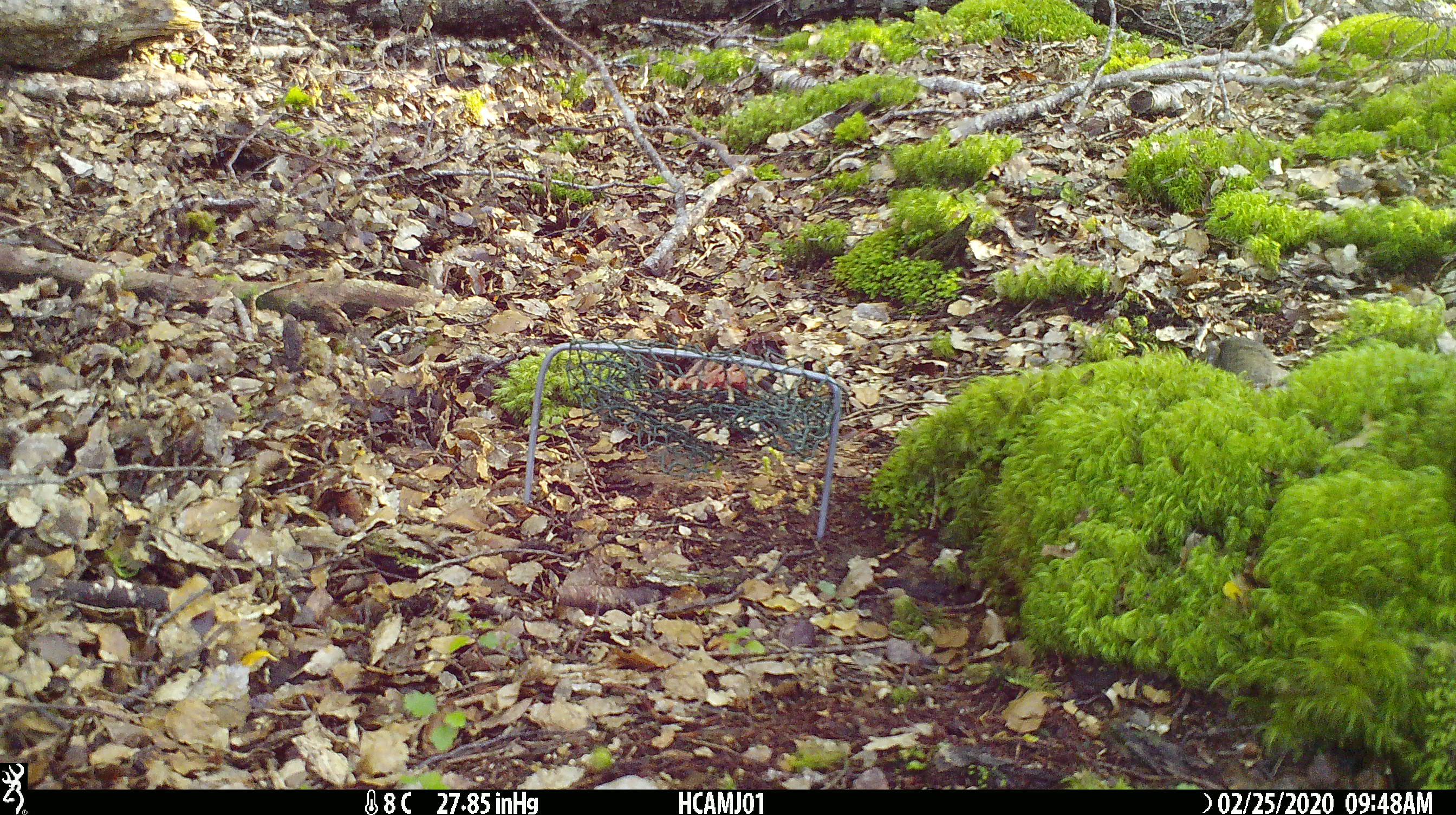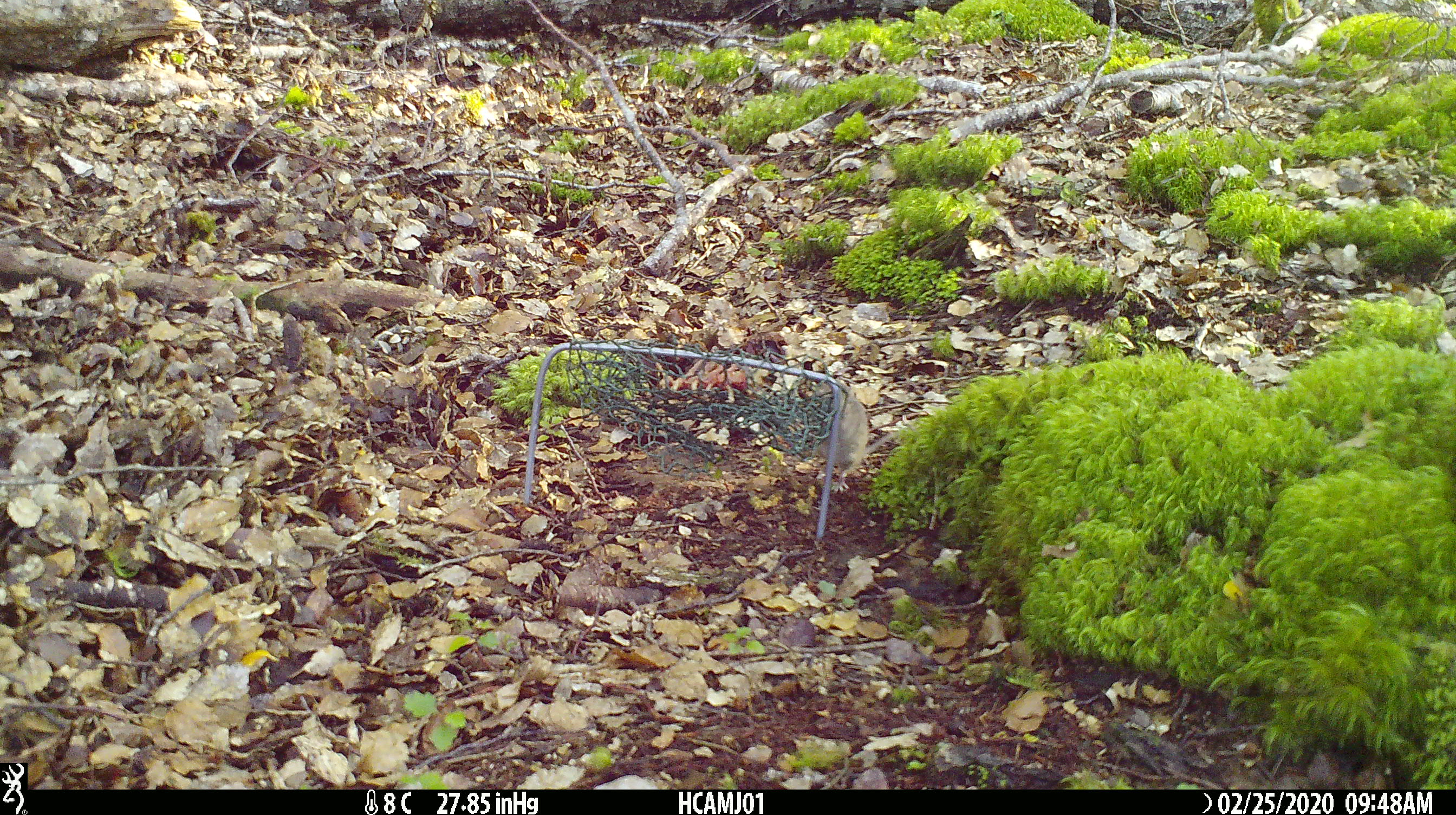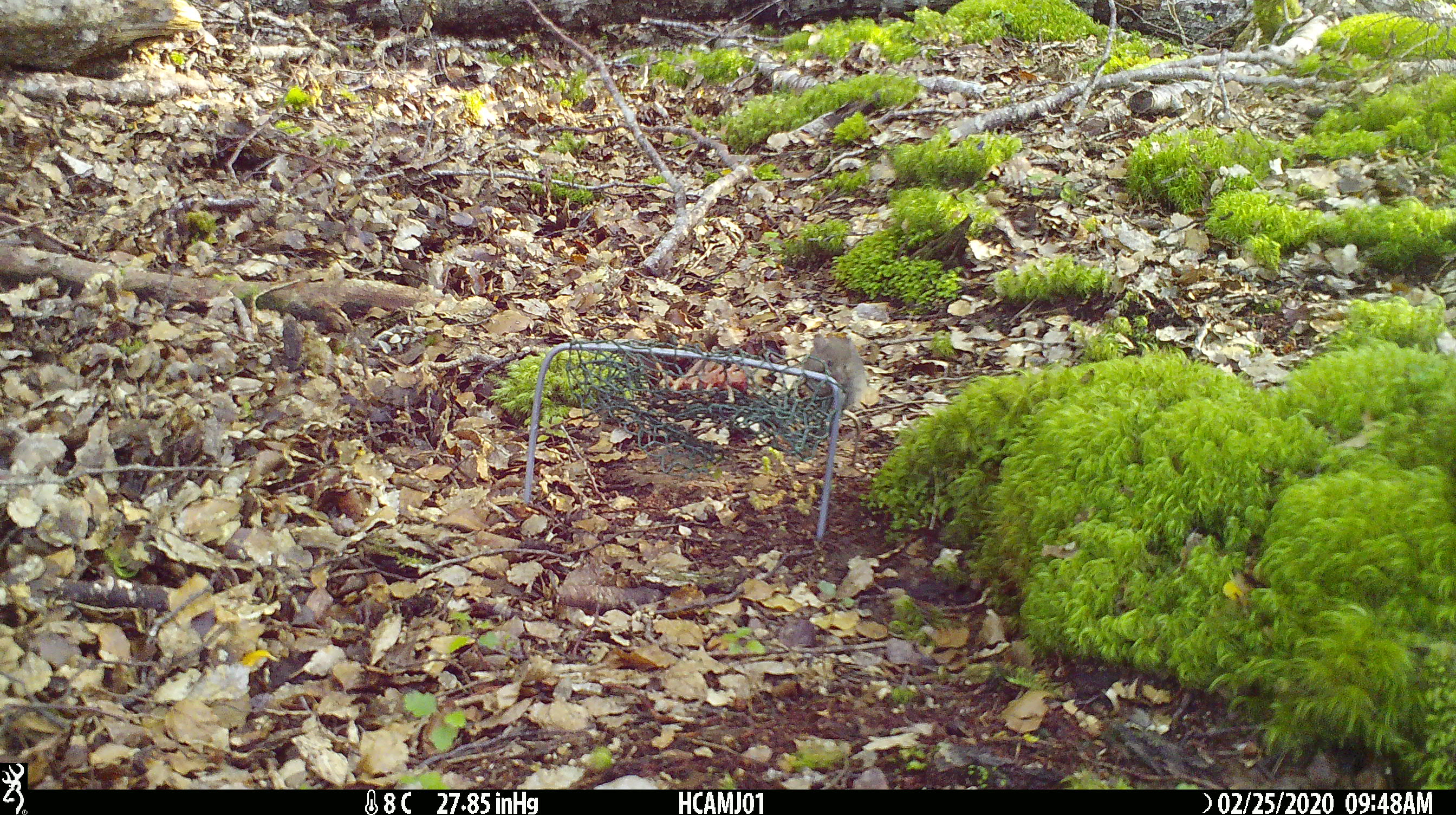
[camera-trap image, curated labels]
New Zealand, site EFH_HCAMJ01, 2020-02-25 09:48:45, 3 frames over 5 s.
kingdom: Animalia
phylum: Chordata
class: Mammalia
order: Rodentia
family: Muridae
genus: Mus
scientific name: Mus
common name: mouse